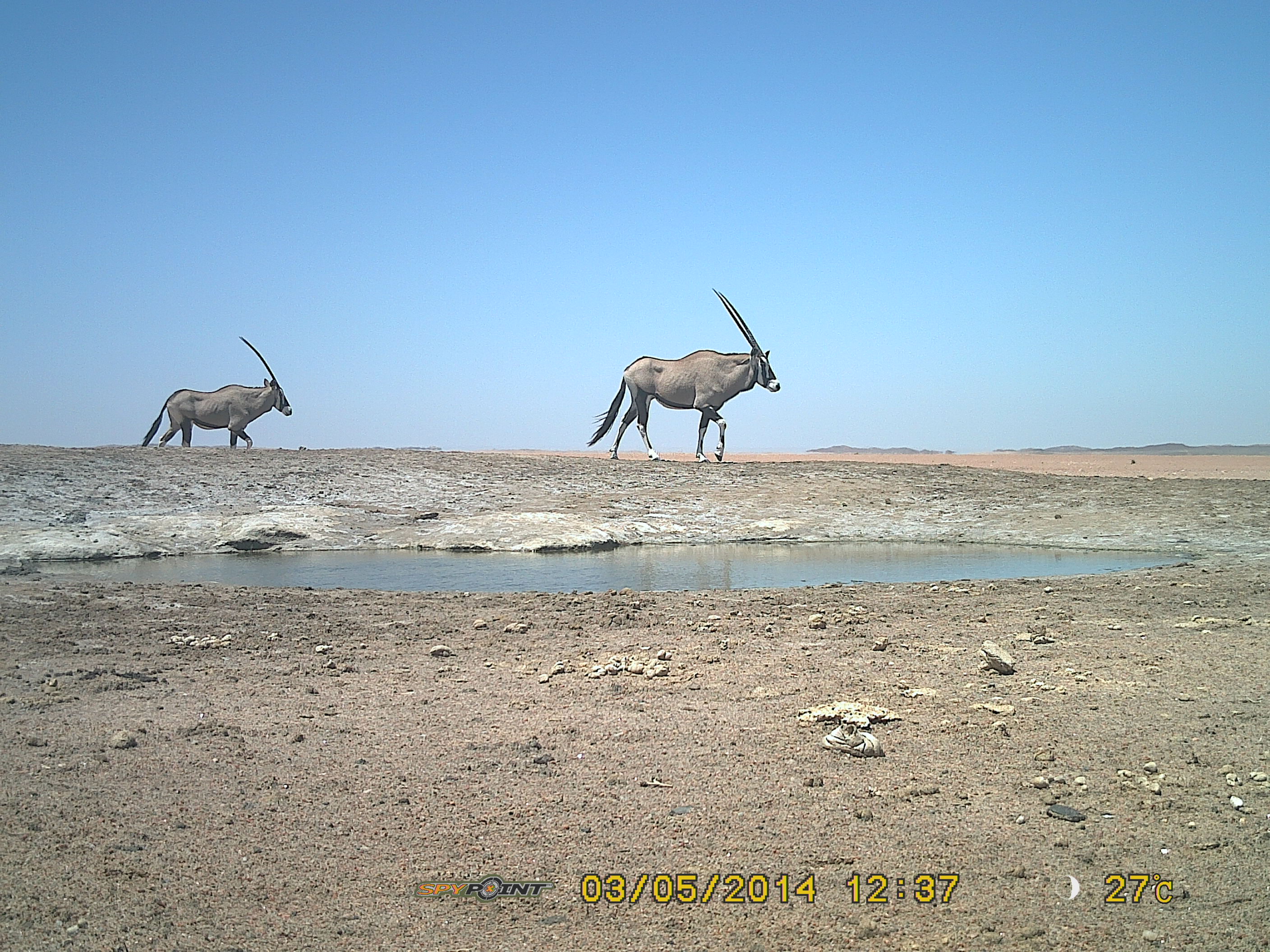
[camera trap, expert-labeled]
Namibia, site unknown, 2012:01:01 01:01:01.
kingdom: Animalia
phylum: Chordata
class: Mammalia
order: Artiodactyla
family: Bovidae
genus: Oryx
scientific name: Oryx gazella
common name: gemsbok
Oryx gazella (gemsbok).